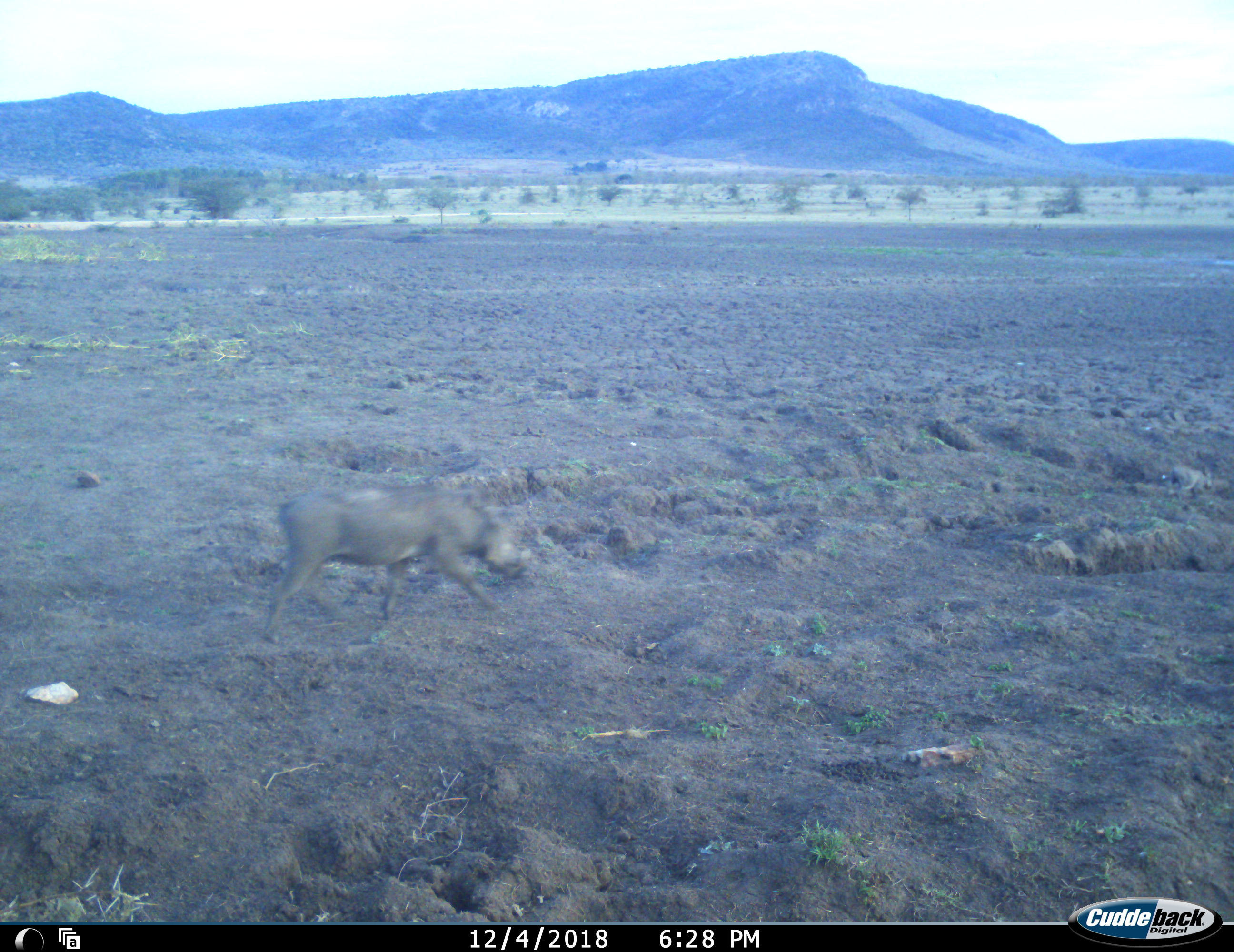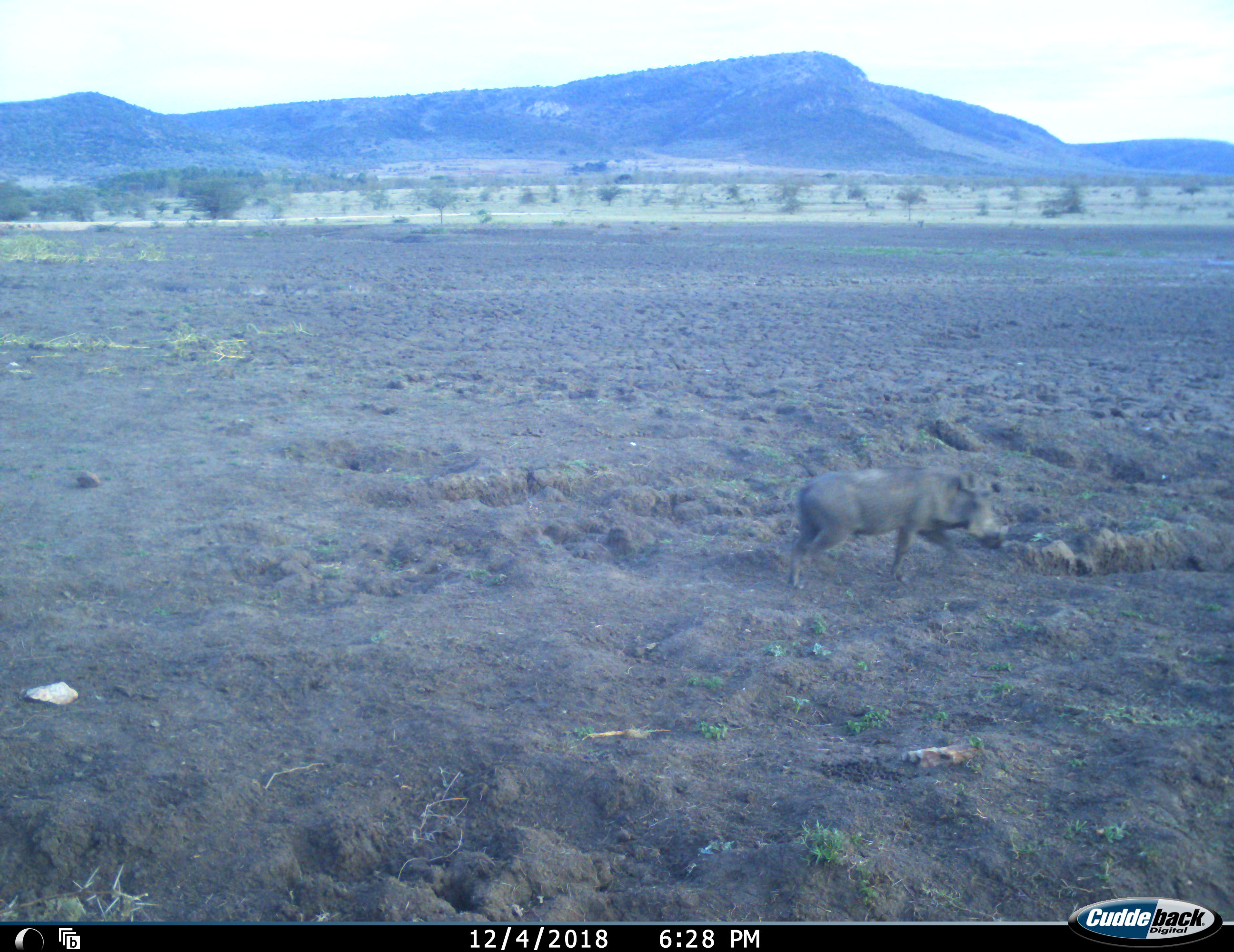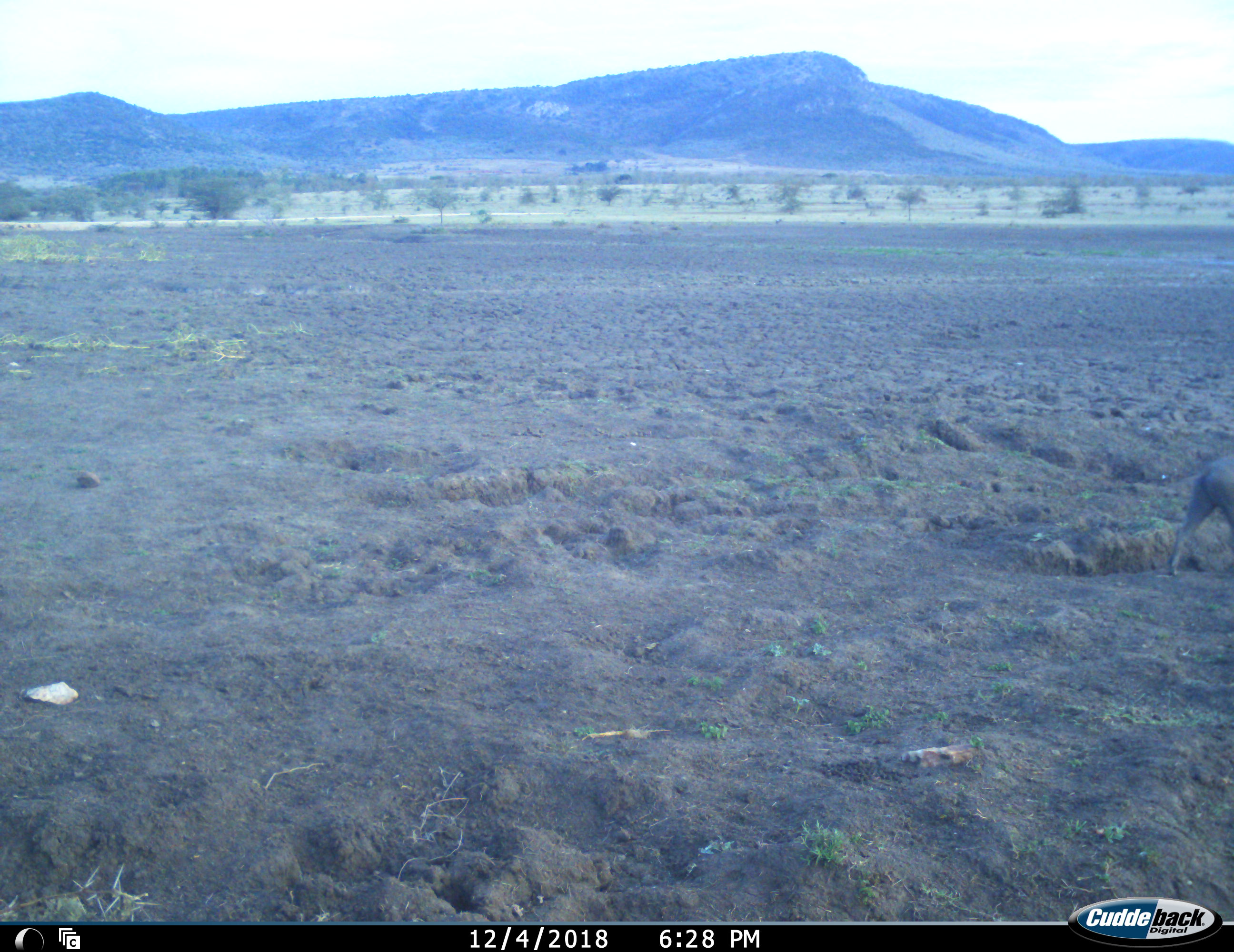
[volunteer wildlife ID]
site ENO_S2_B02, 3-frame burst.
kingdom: Animalia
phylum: Chordata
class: Mammalia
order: Artiodactyla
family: Suidae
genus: Phacochoerus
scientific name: Phacochoerus africanus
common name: warthog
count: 1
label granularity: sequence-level